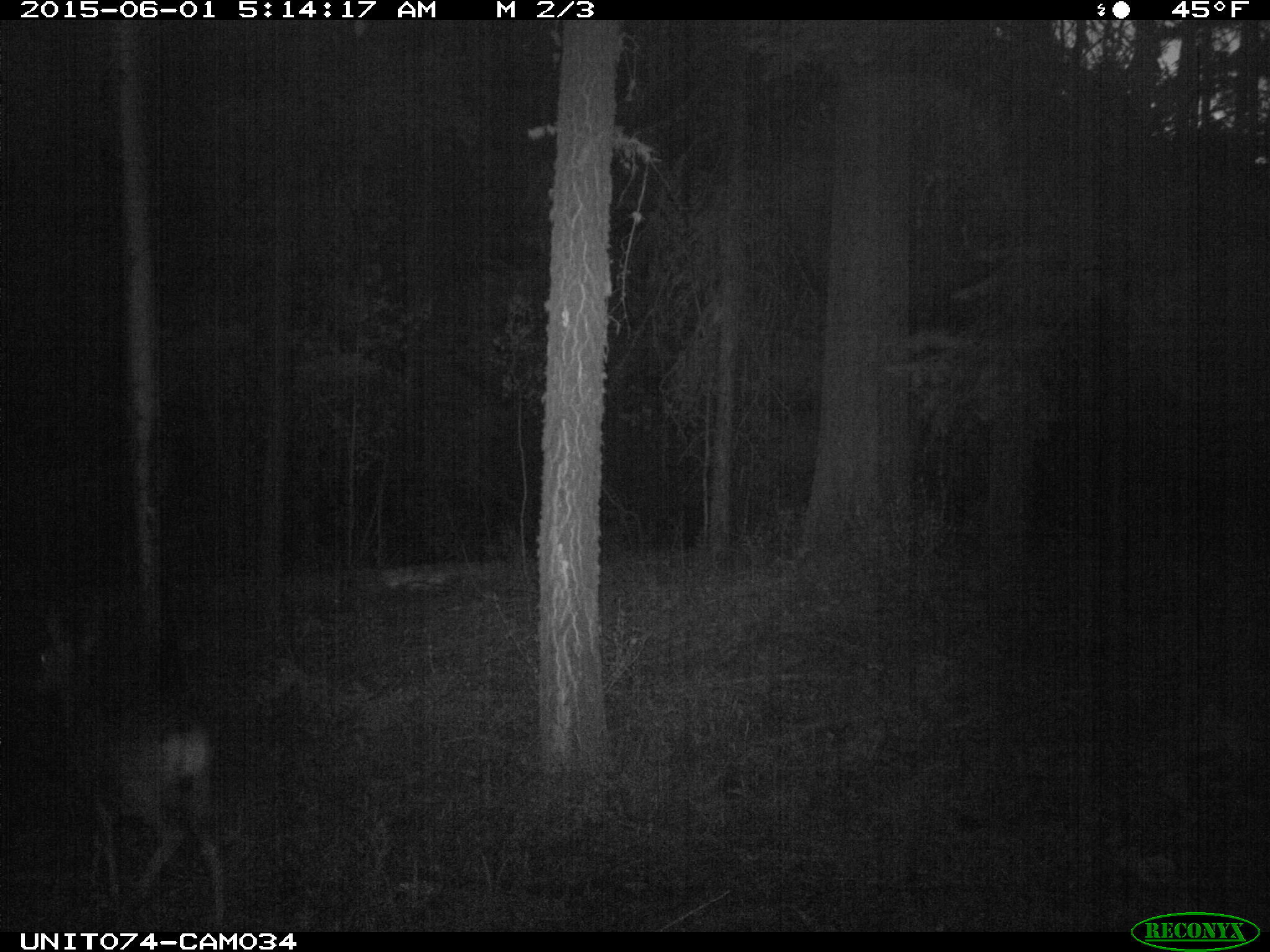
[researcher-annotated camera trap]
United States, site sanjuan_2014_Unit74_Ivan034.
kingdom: Animalia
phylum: Chordata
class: Mammalia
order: Artiodactyla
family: Cervidae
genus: Odocoileus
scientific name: Odocoileus hemionus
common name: mule deer